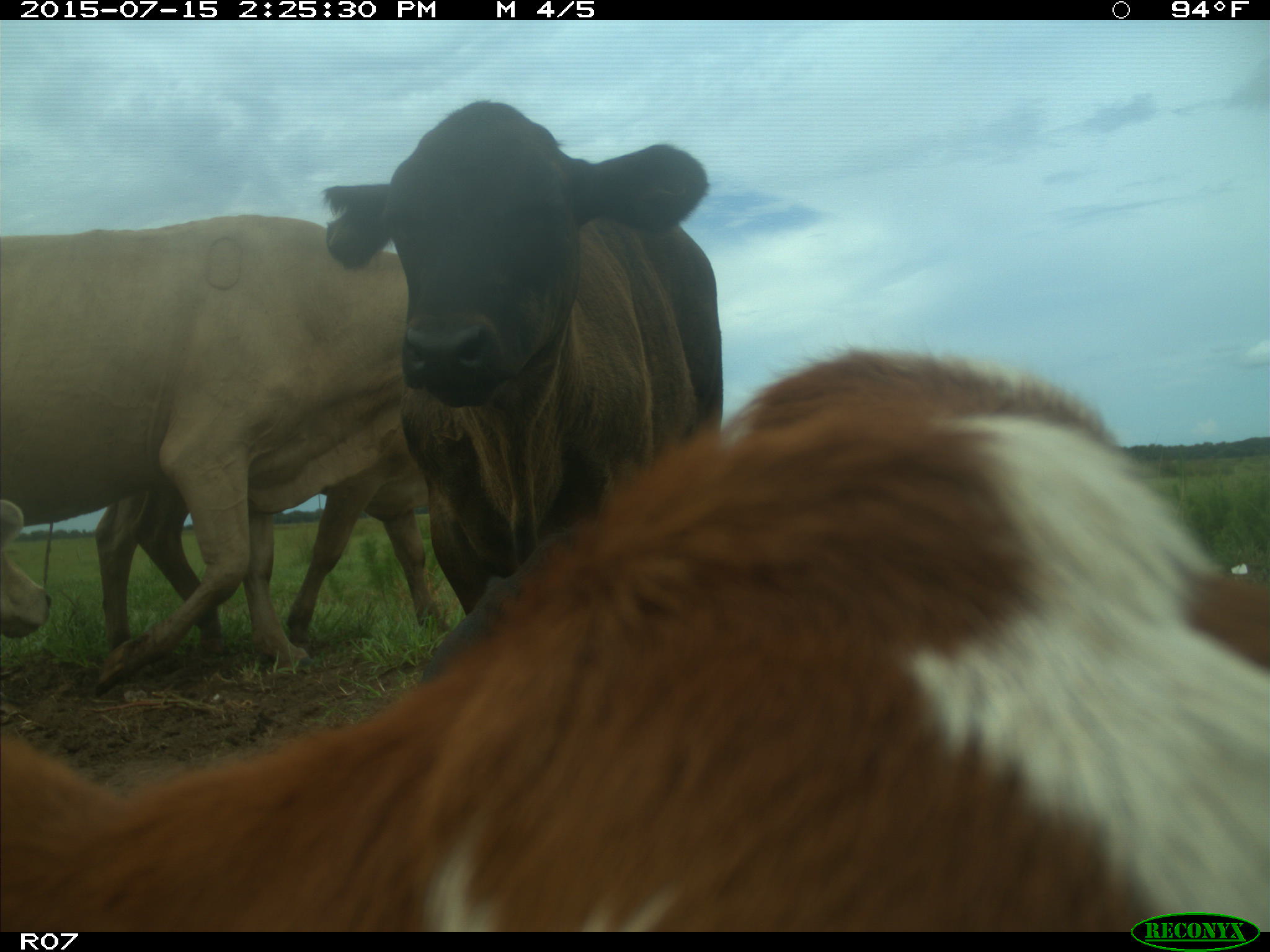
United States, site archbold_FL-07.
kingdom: Animalia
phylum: Chordata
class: Mammalia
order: Artiodactyla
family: Bovidae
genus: Bos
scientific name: Bos taurus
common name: domestic cow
Bos taurus (domestic cow).